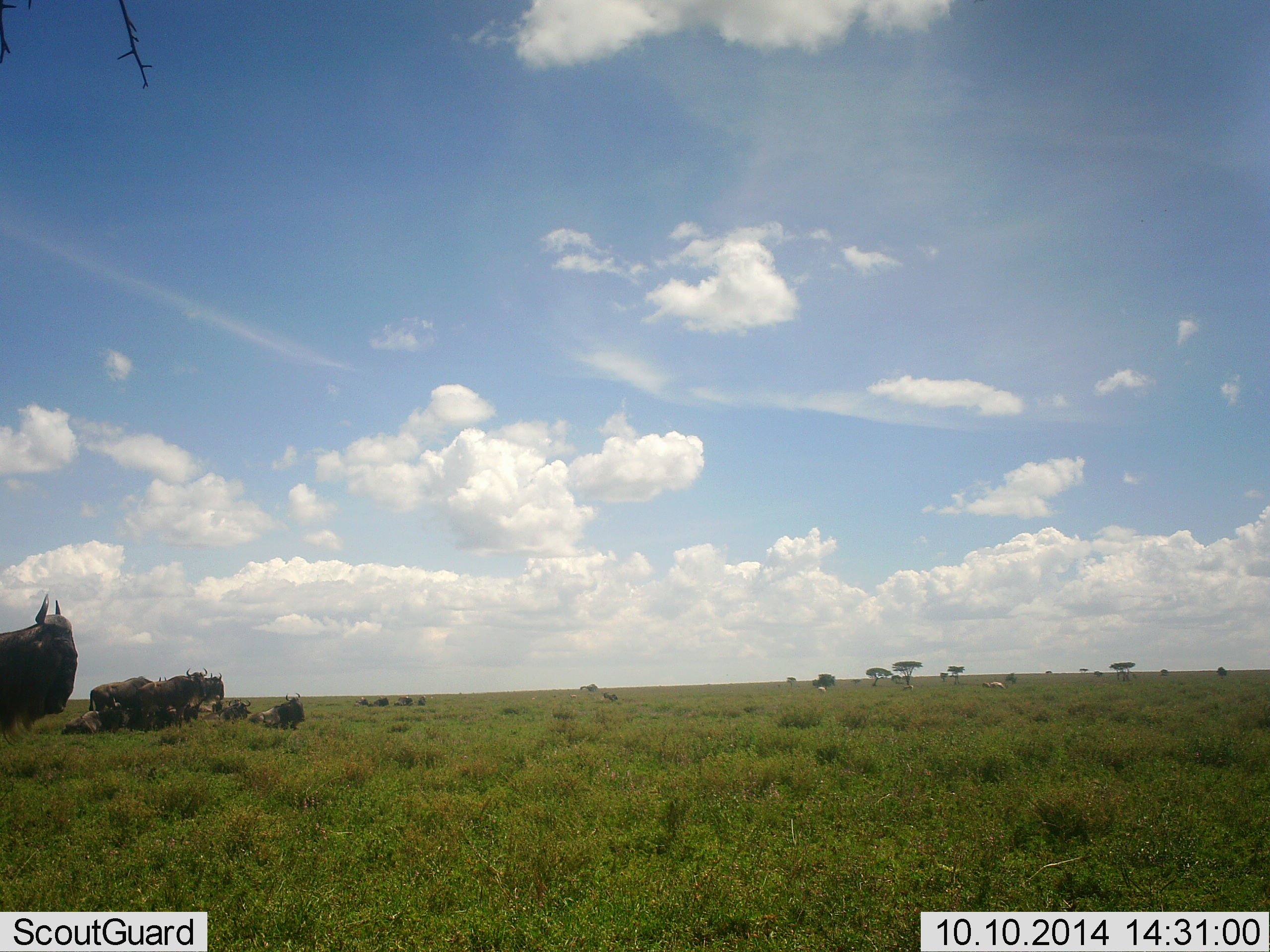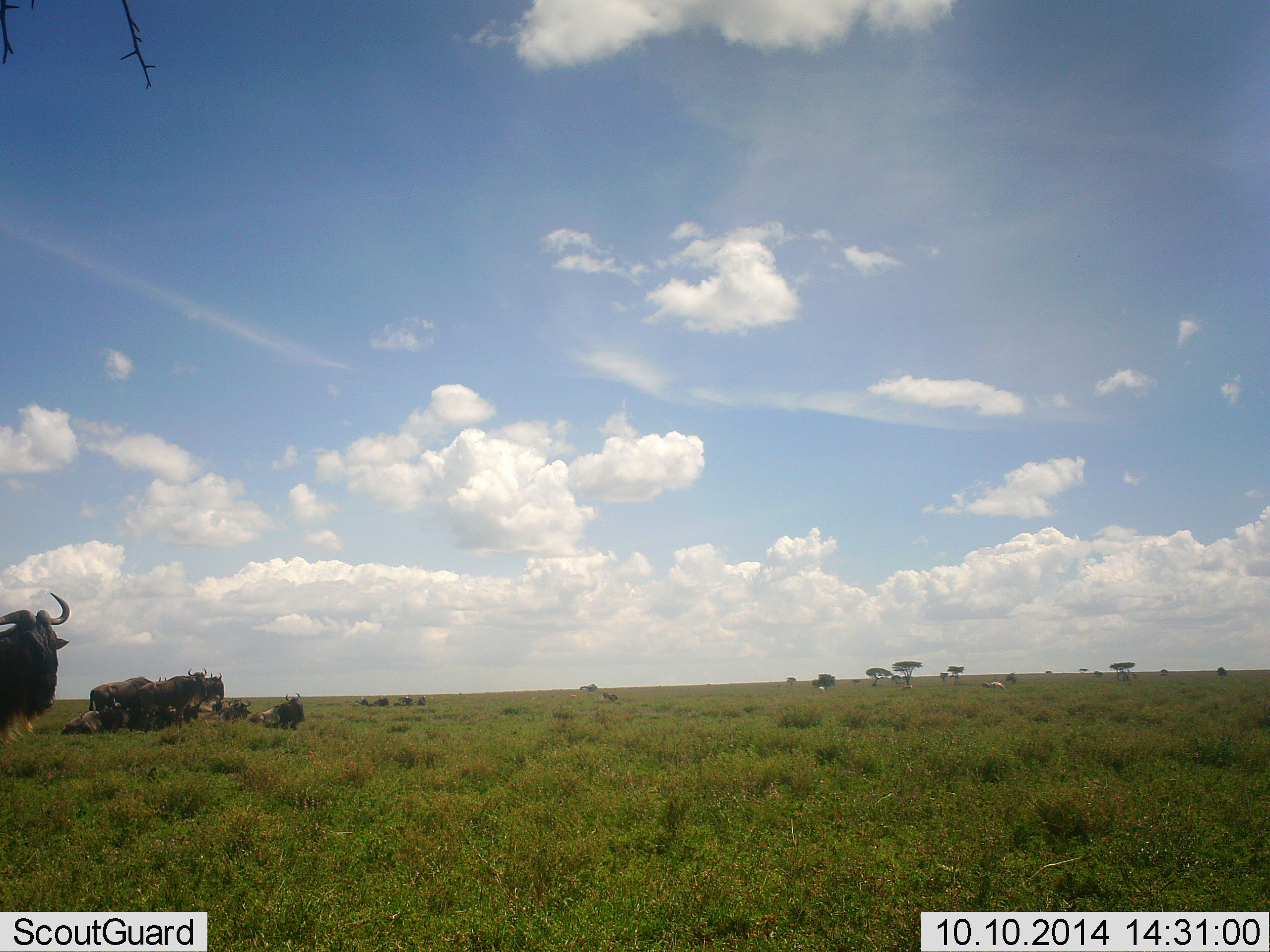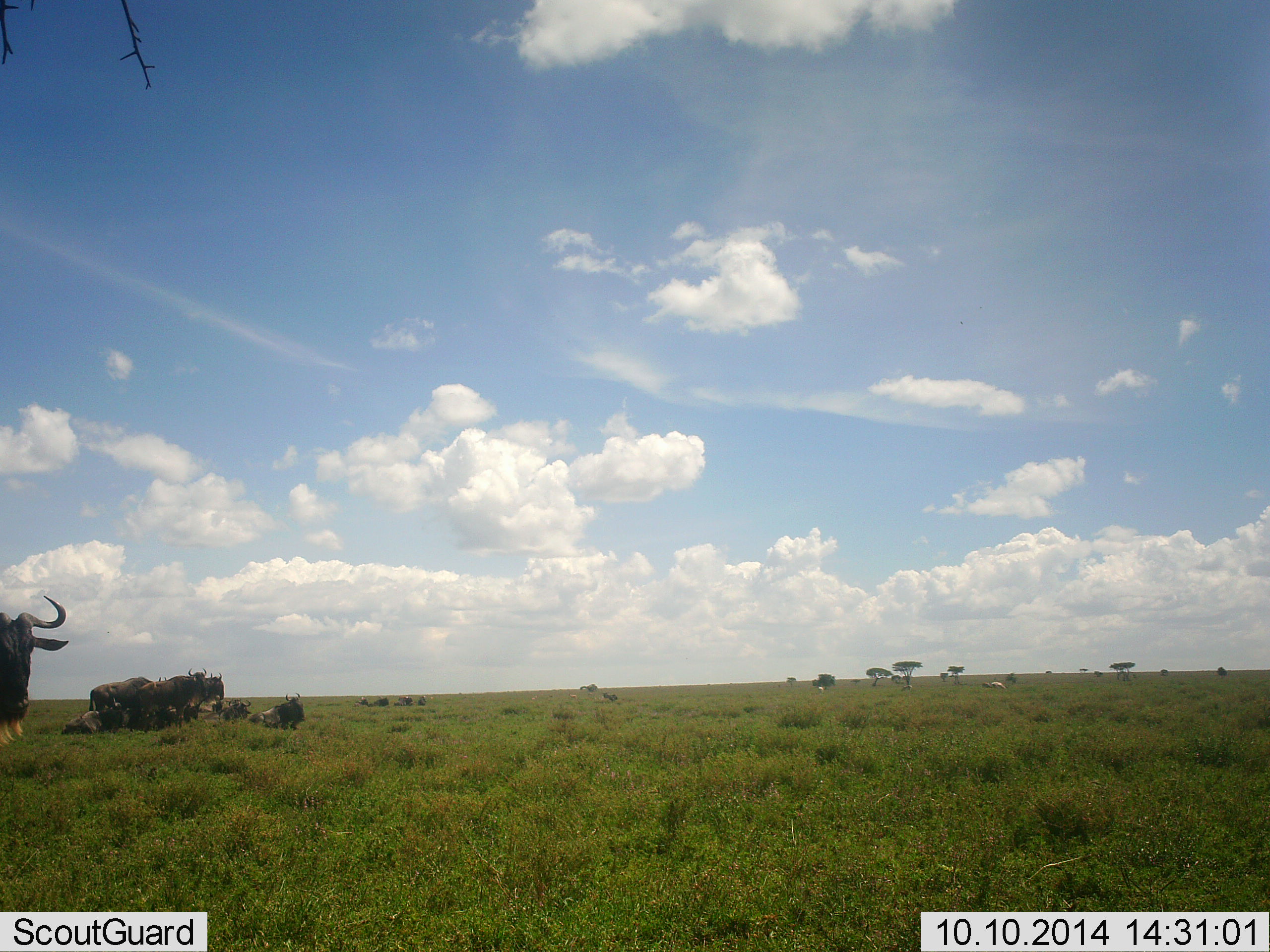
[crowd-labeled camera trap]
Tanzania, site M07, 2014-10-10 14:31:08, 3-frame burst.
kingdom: Animalia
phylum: Chordata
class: Mammalia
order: Artiodactyla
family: Bovidae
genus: Connochaetes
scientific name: Connochaetes taurinus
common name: blue wildebeest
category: wildebeest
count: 9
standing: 92%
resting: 75%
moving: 17%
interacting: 17%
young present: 8%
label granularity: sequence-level